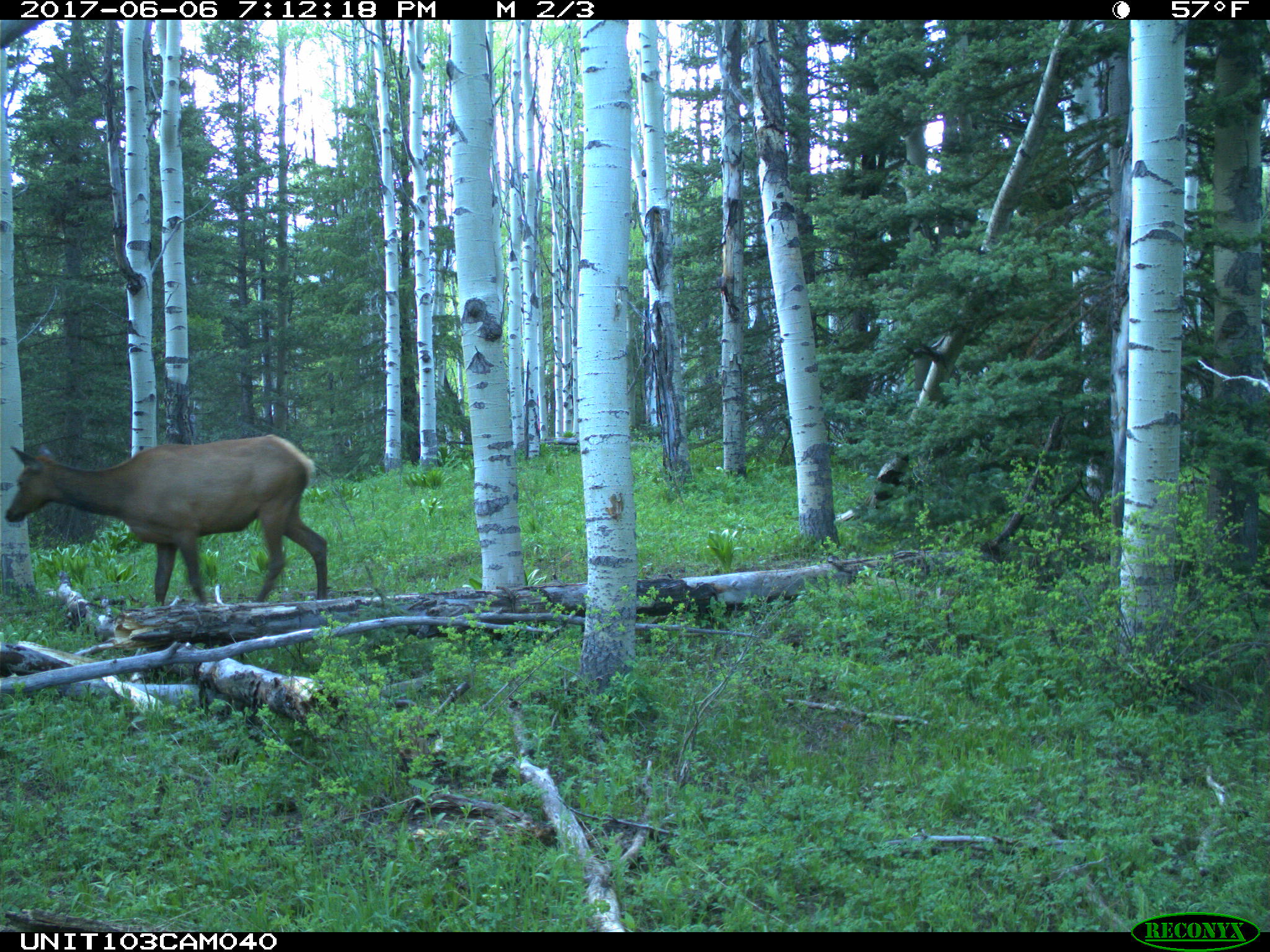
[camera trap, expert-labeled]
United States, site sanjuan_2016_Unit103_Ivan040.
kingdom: Animalia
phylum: Chordata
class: Mammalia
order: Artiodactyla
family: Cervidae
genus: Cervus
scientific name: Cervus elaphus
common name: red deer